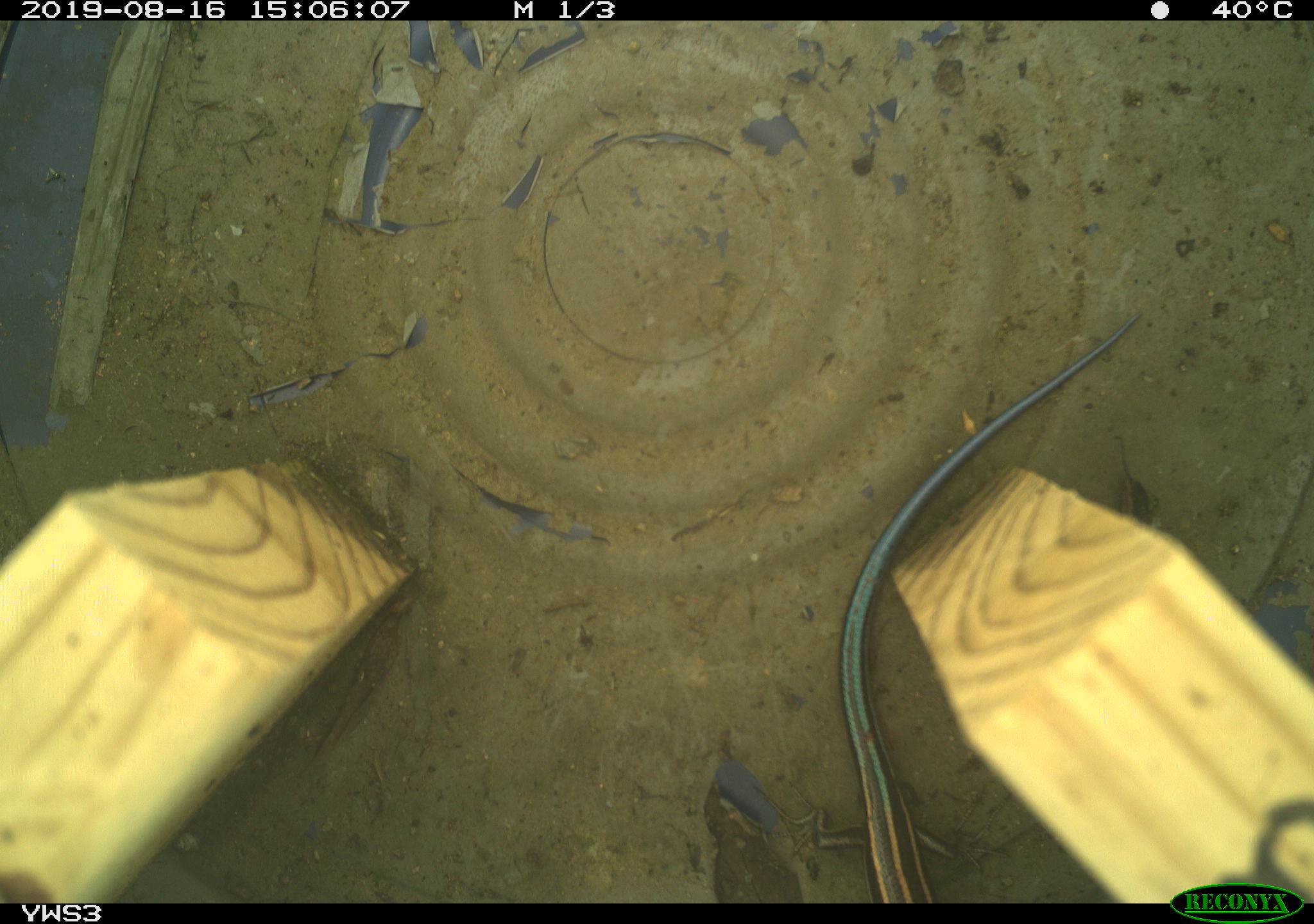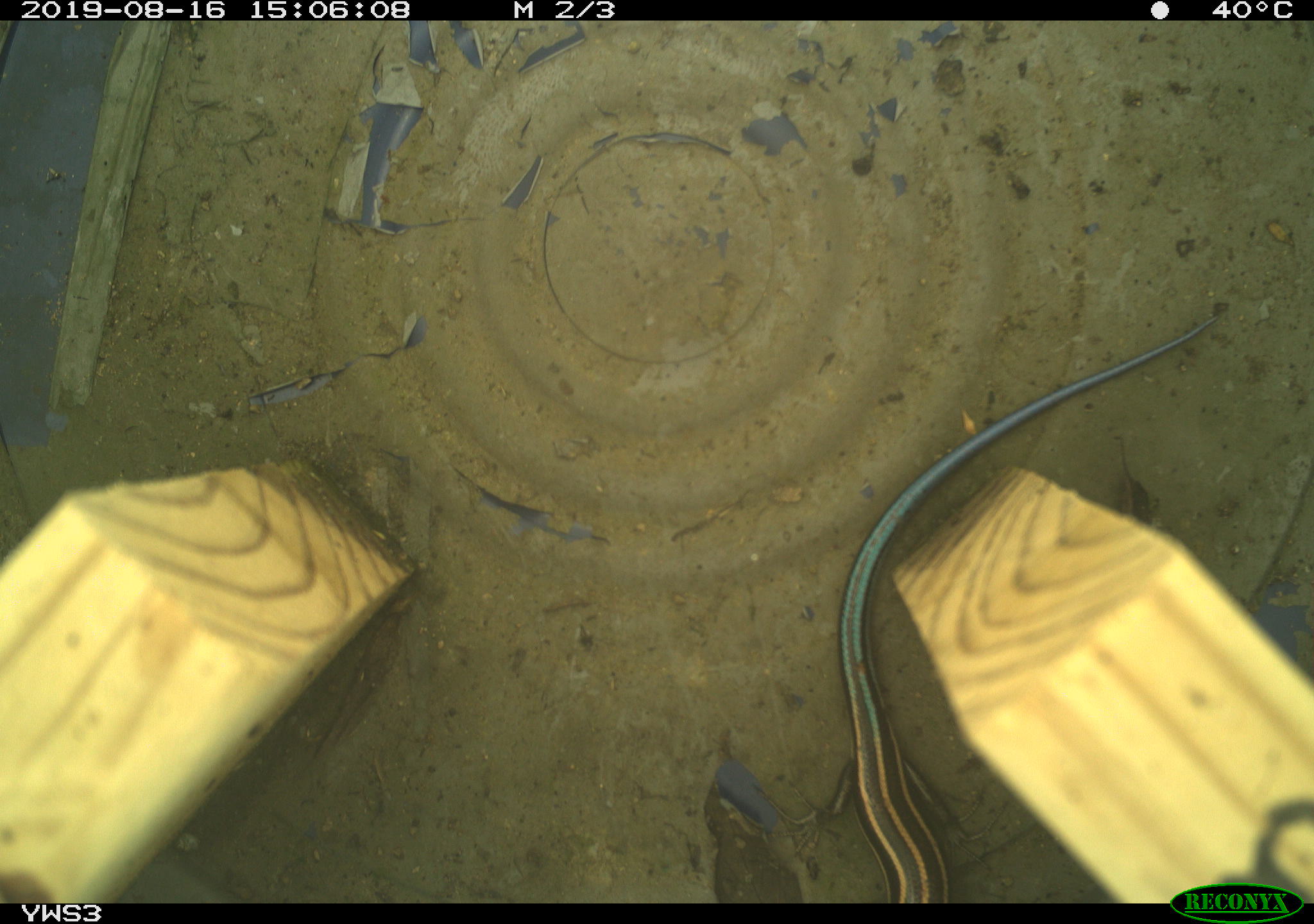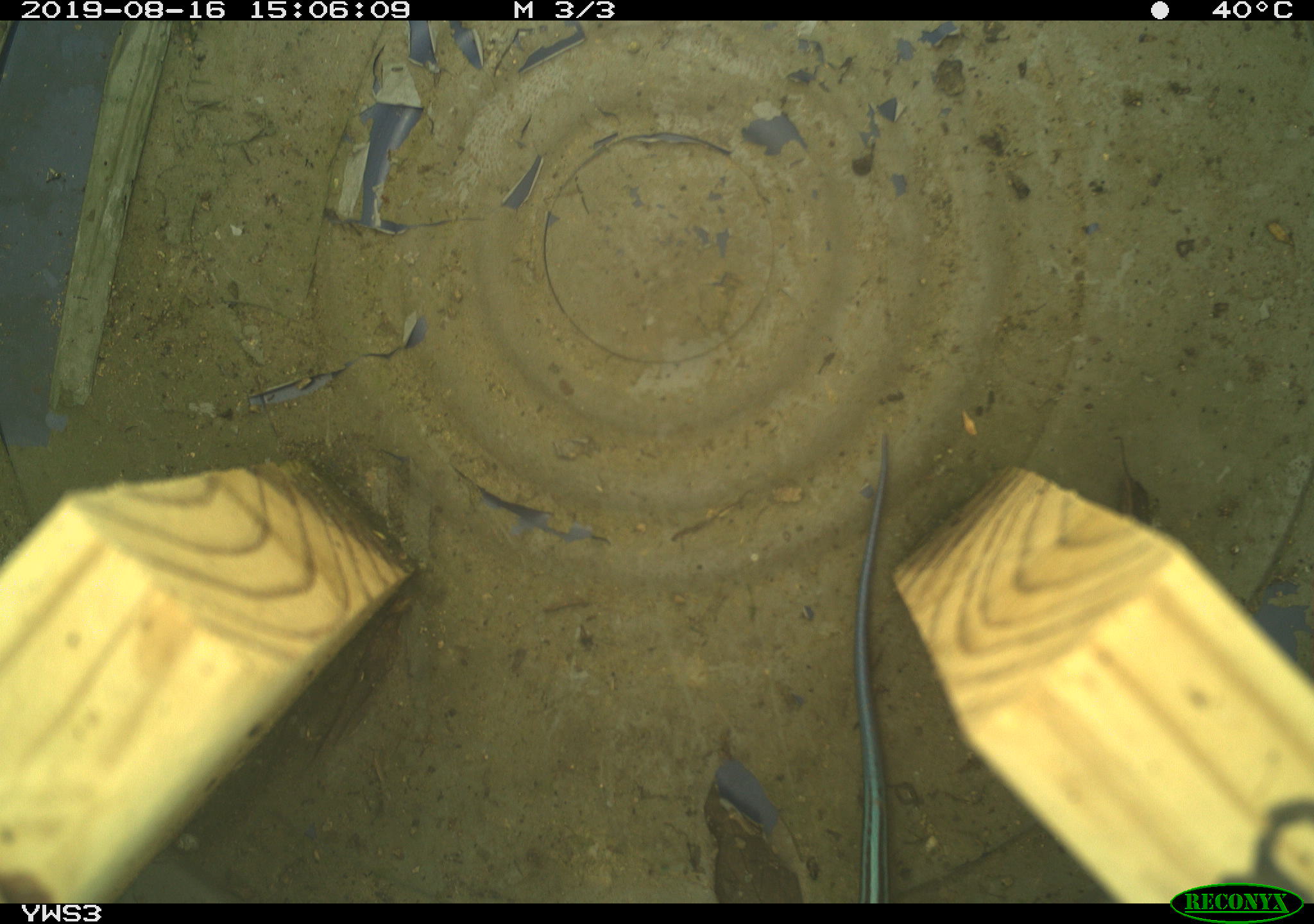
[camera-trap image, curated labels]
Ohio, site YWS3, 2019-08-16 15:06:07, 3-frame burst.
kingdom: Animalia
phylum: Chordata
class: Reptilia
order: Squamata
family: Scincidae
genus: Plestiodon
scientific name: Plestiodon fasciatus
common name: common five-lined skink